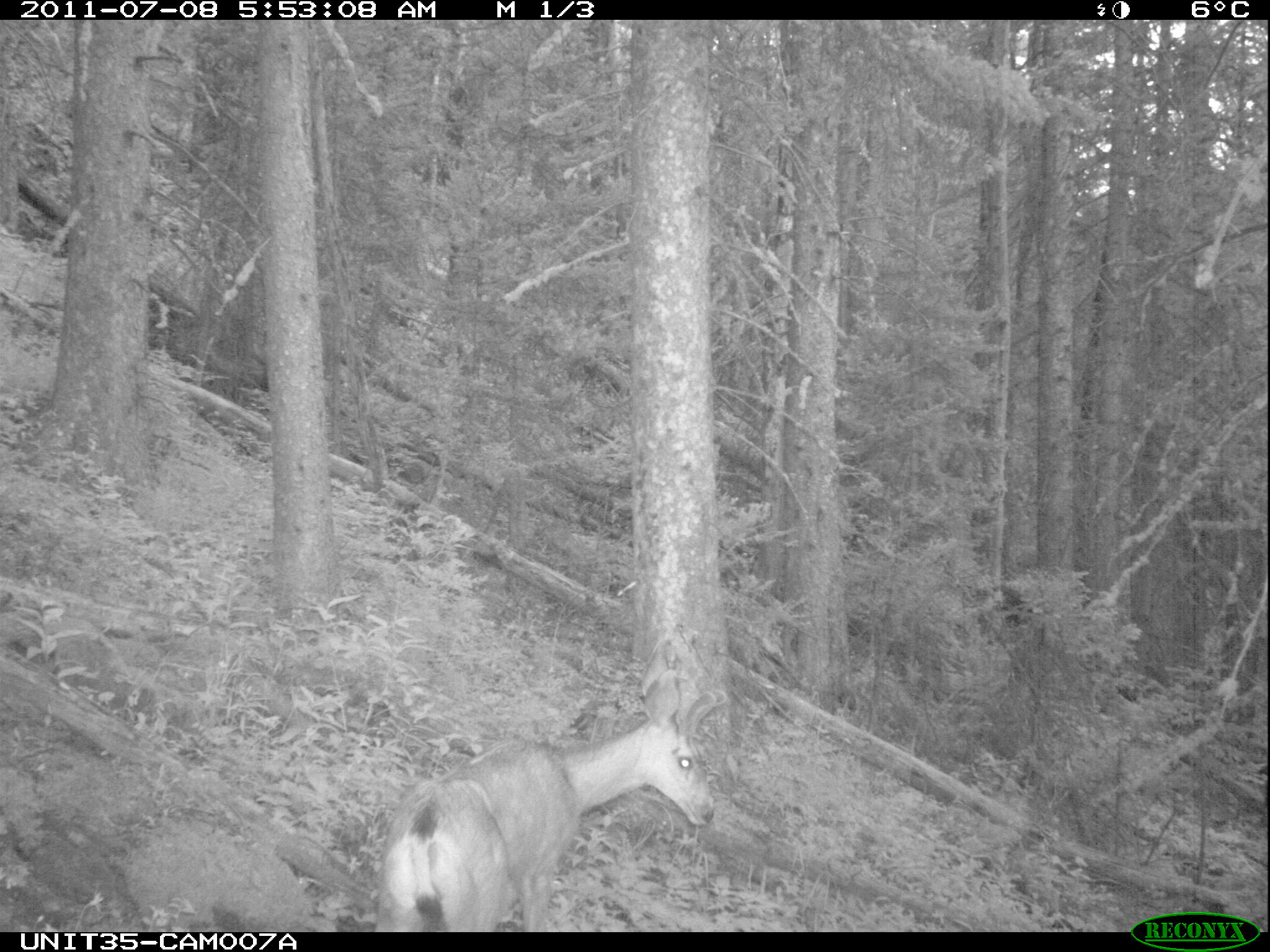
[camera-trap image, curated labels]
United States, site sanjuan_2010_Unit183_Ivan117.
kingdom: Animalia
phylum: Chordata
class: Mammalia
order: Artiodactyla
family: Cervidae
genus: Odocoileus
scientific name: Odocoileus hemionus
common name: mule deer